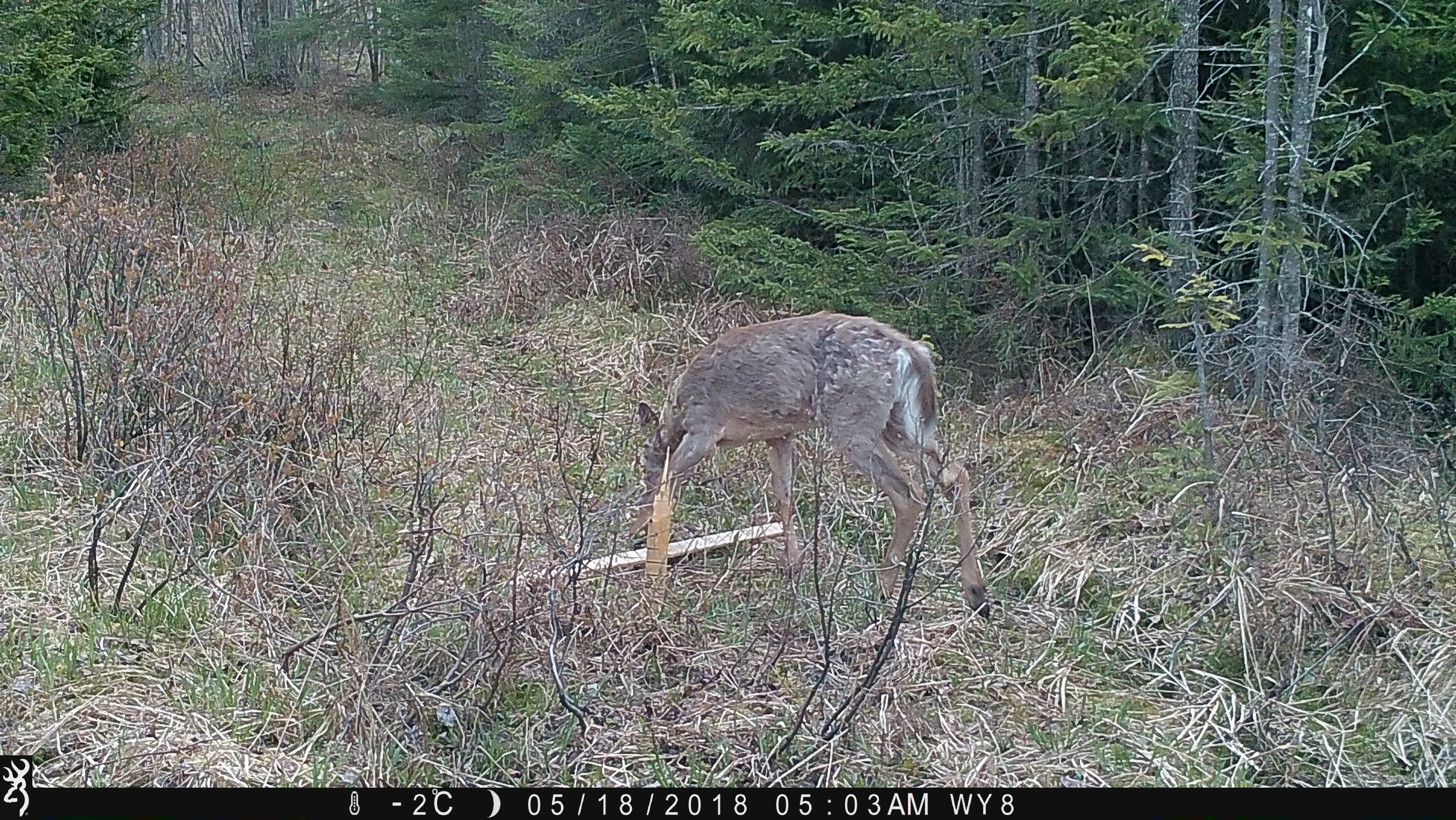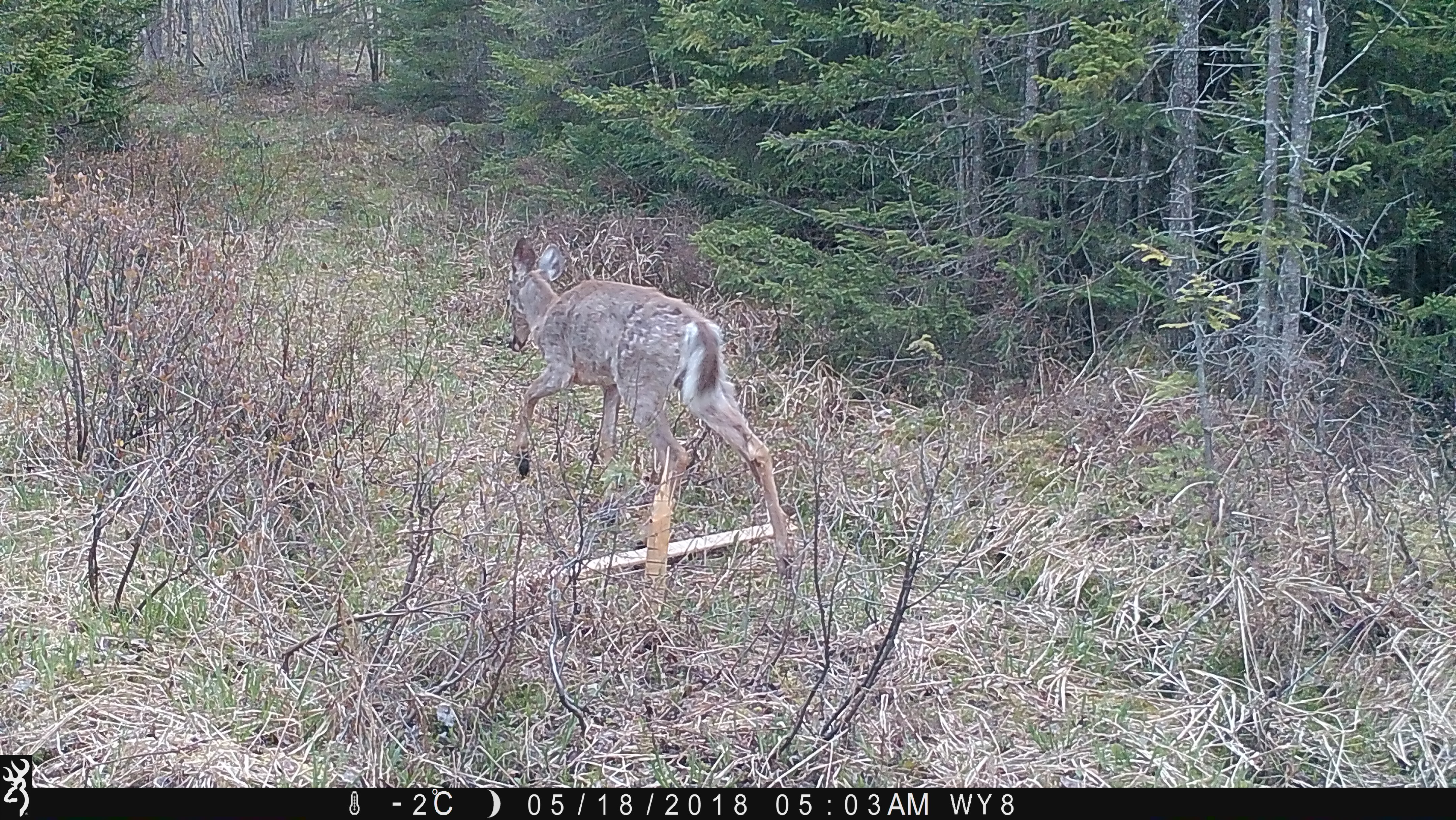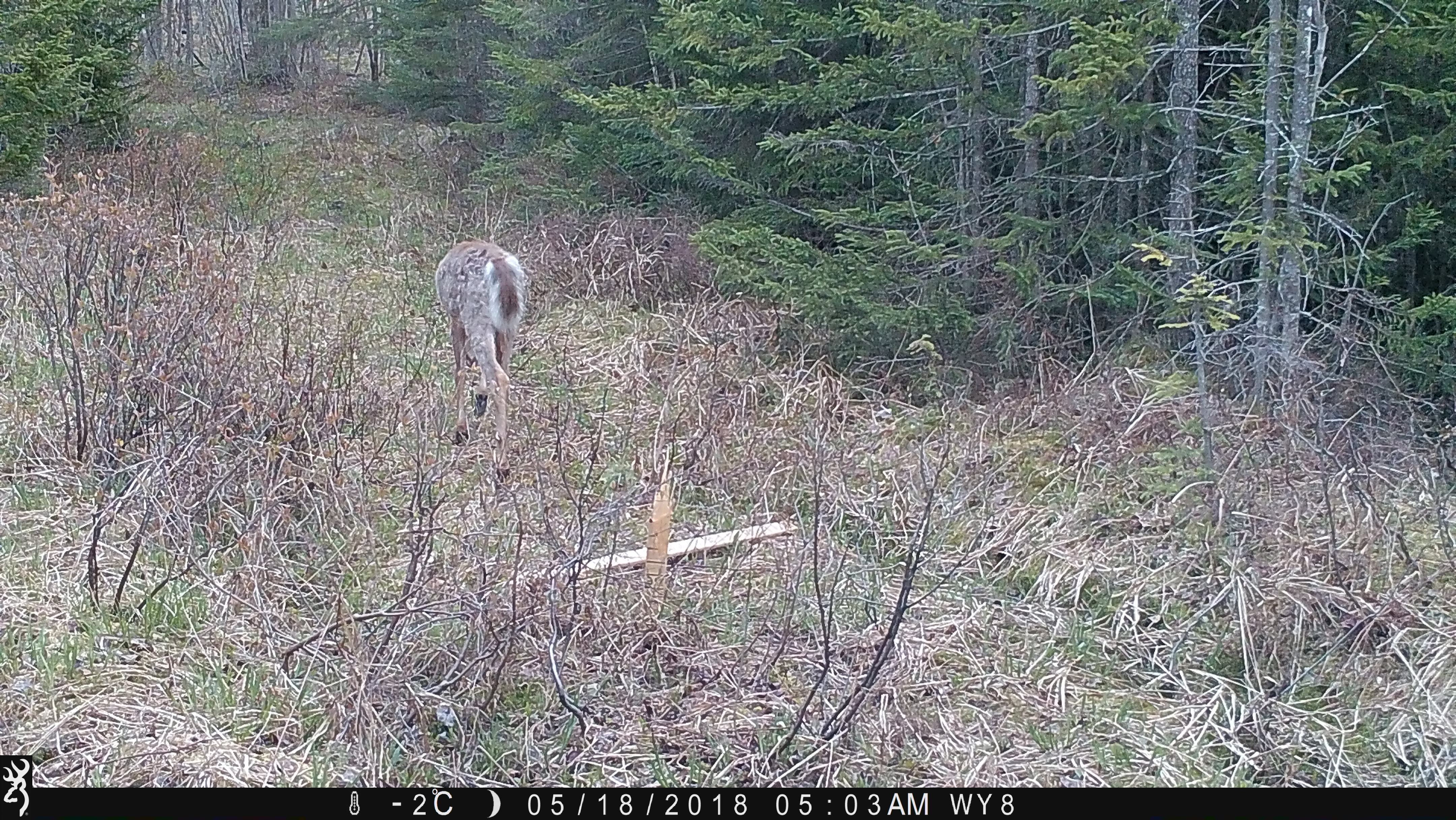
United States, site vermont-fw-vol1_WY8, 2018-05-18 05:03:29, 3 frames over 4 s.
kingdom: Animalia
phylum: Chordata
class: Mammalia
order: Artiodactyla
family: Cervidae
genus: Odocoileus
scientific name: Odocoileus virginianus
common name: white-tailed deer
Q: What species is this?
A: White-tailed deer (Odocoileus virginianus).